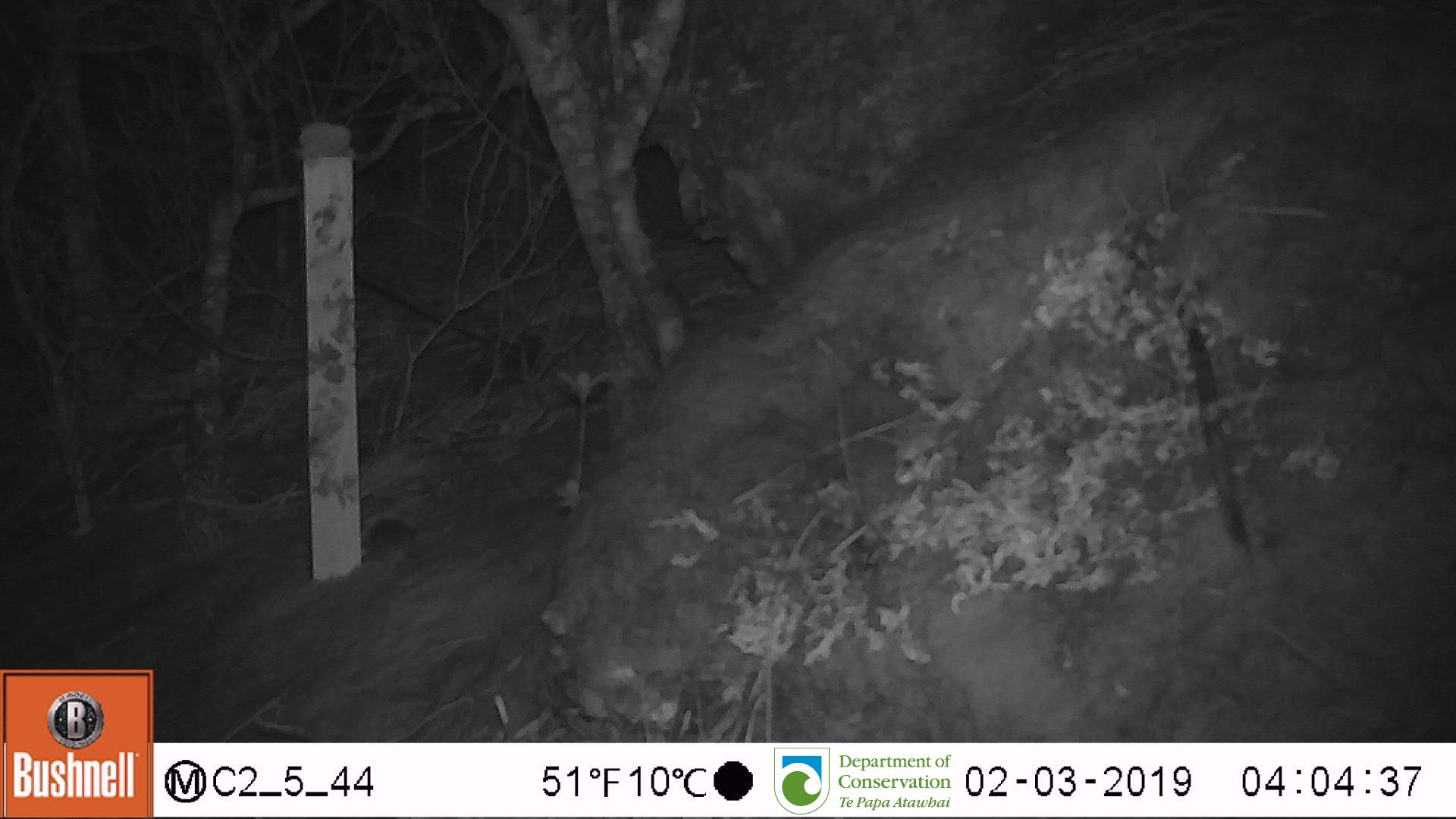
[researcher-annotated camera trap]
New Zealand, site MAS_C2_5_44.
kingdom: Animalia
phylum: Chordata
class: Mammalia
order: Rodentia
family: Muridae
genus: Mus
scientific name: Mus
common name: mouse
Mouse (Mus).